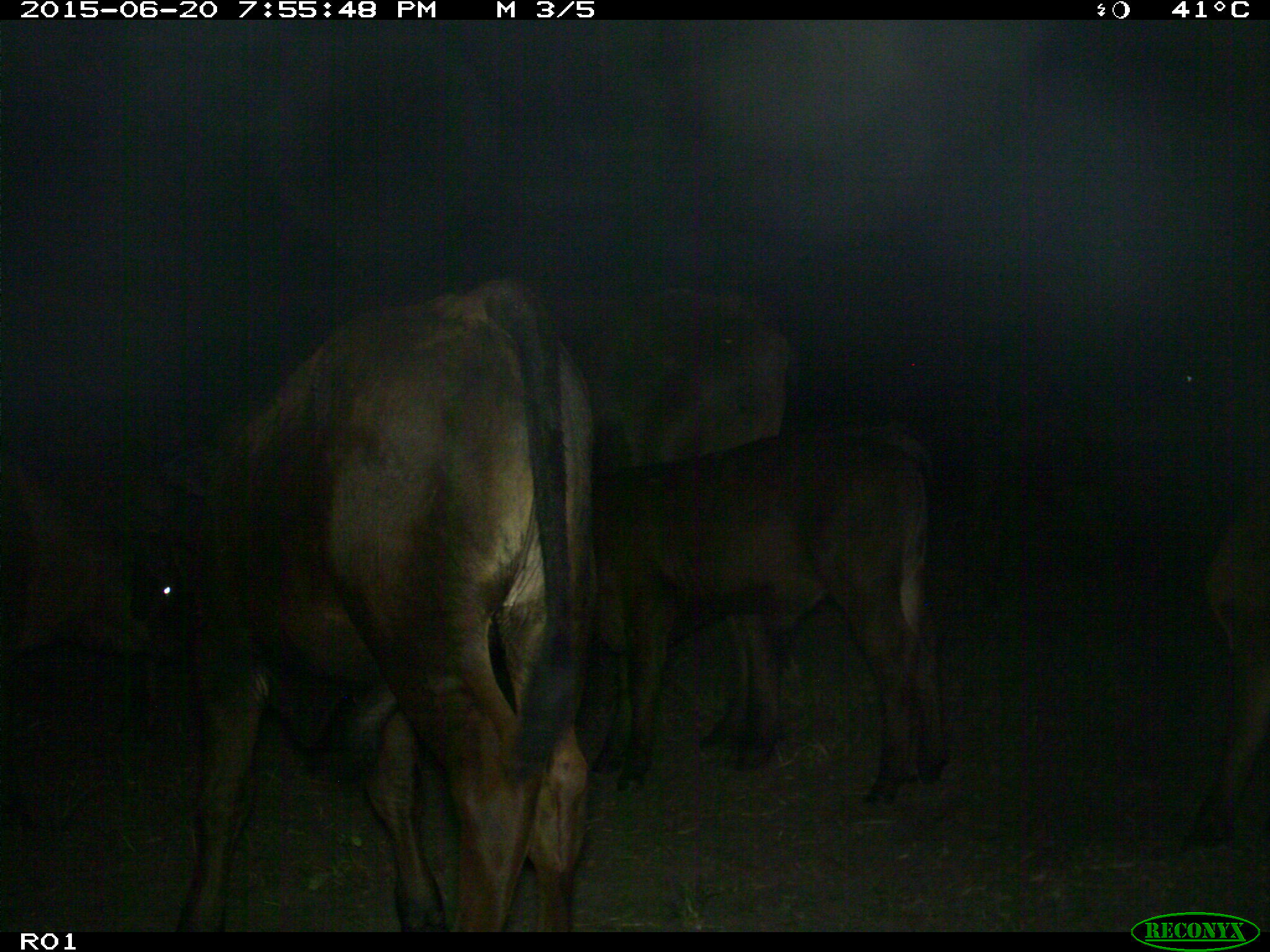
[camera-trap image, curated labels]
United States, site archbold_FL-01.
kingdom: Animalia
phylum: Chordata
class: Mammalia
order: Artiodactyla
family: Bovidae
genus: Bos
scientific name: Bos taurus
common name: domestic cow